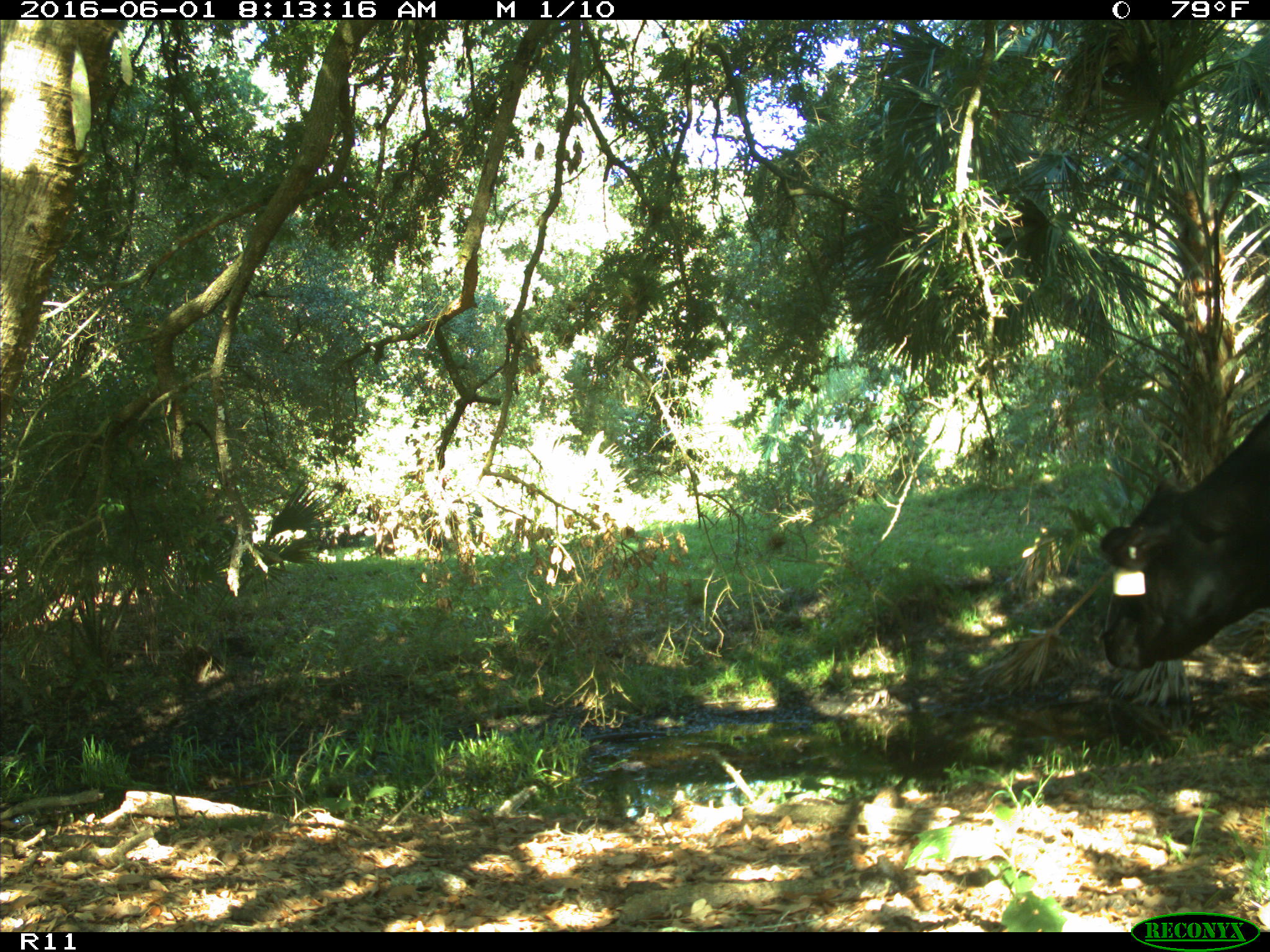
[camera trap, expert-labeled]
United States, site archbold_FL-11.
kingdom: Animalia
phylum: Chordata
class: Mammalia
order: Artiodactyla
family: Bovidae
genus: Bos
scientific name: Bos taurus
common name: domestic cow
Bos taurus (domestic cow).